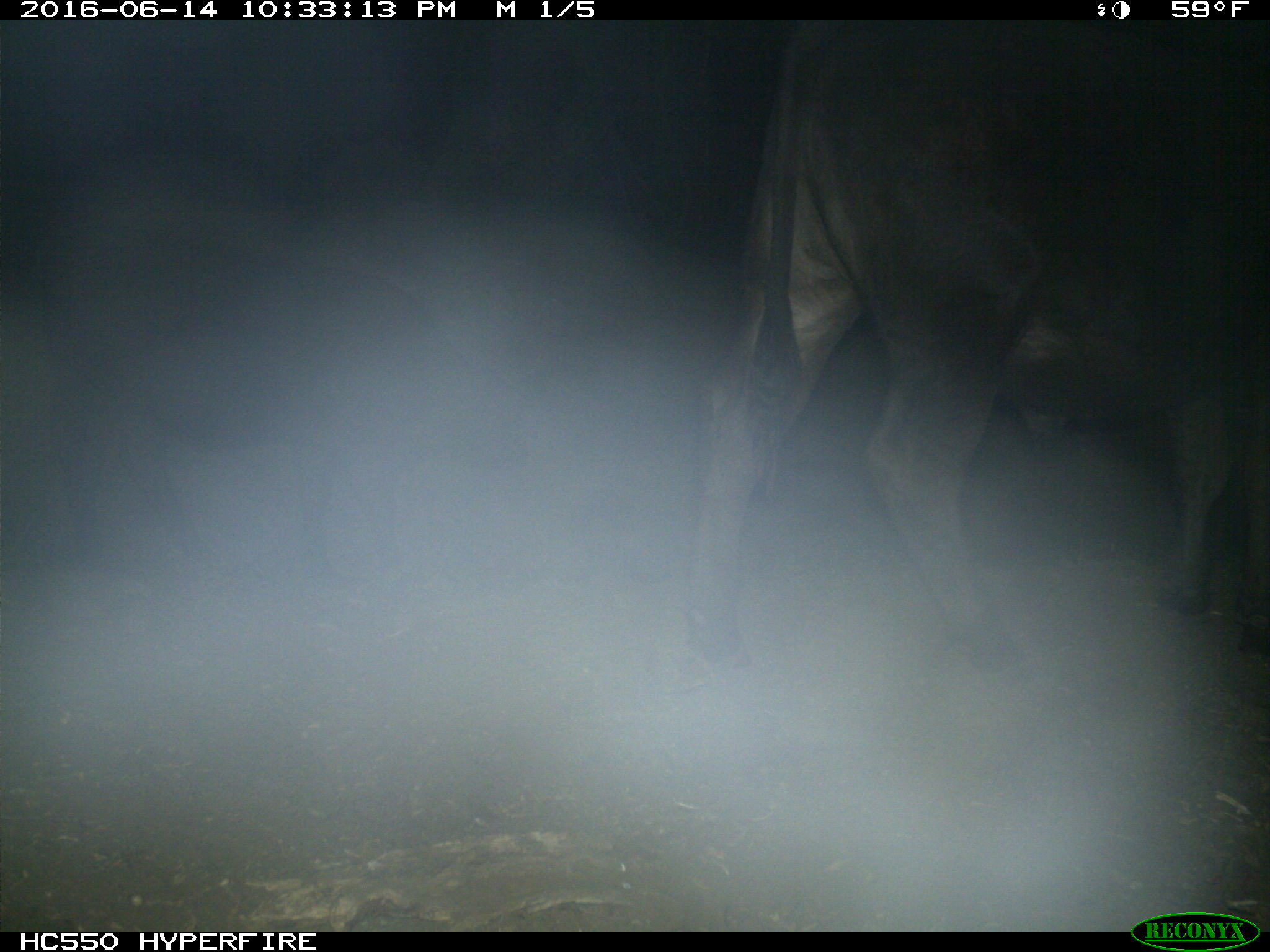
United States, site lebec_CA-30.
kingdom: Animalia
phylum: Chordata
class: Mammalia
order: Artiodactyla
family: Bovidae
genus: Bos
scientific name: Bos taurus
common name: domestic cow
Bos taurus (domestic cow).